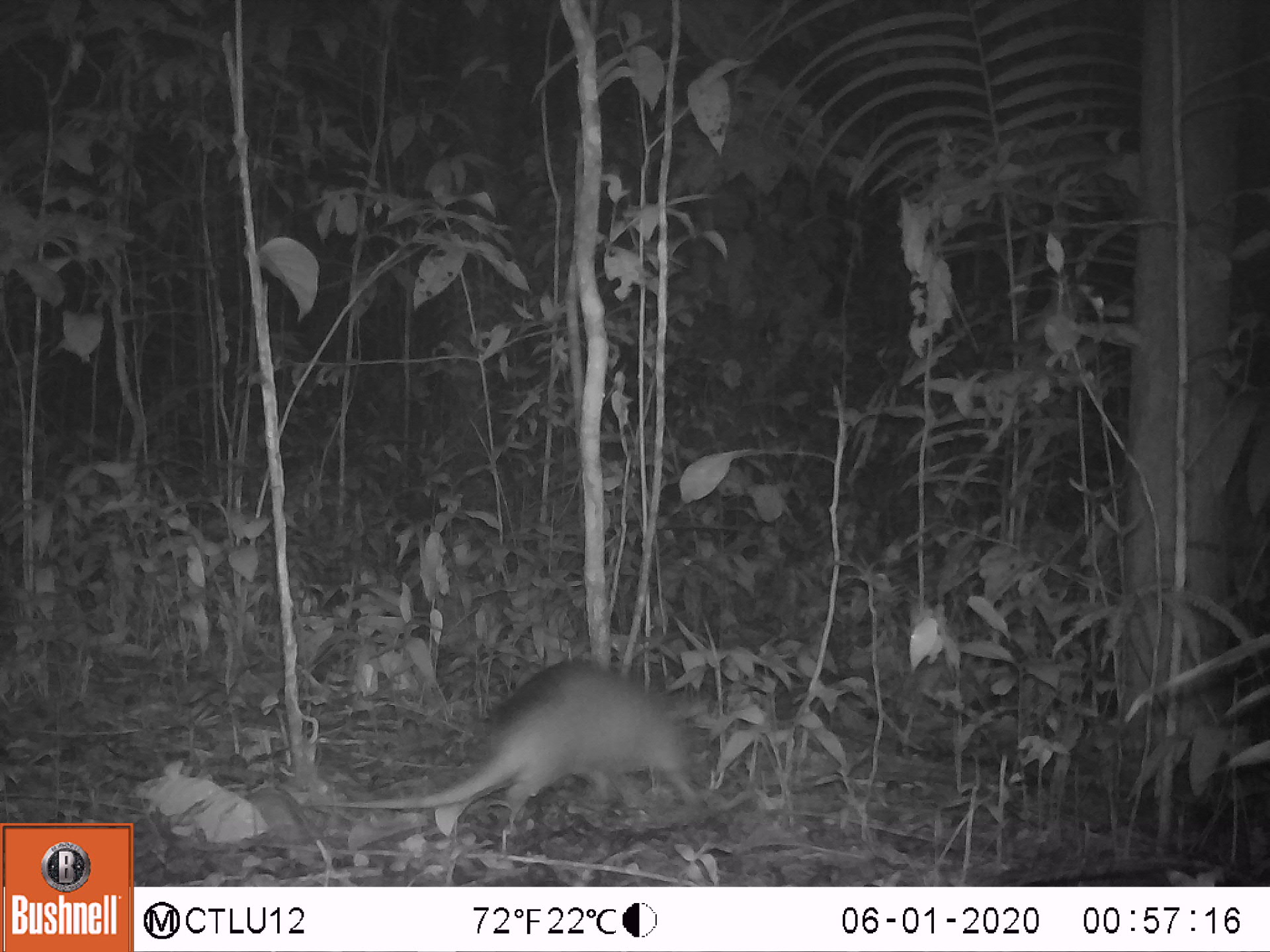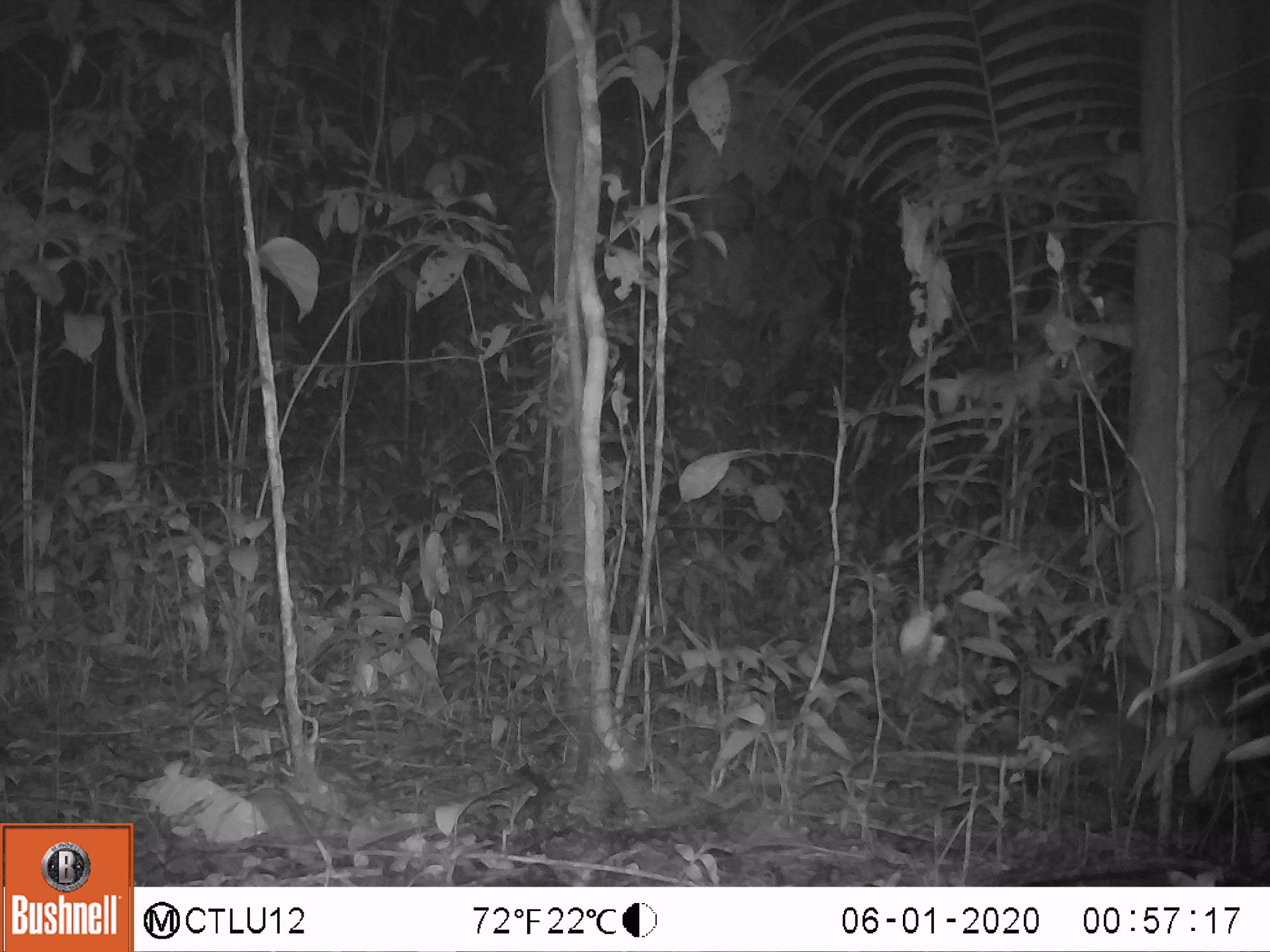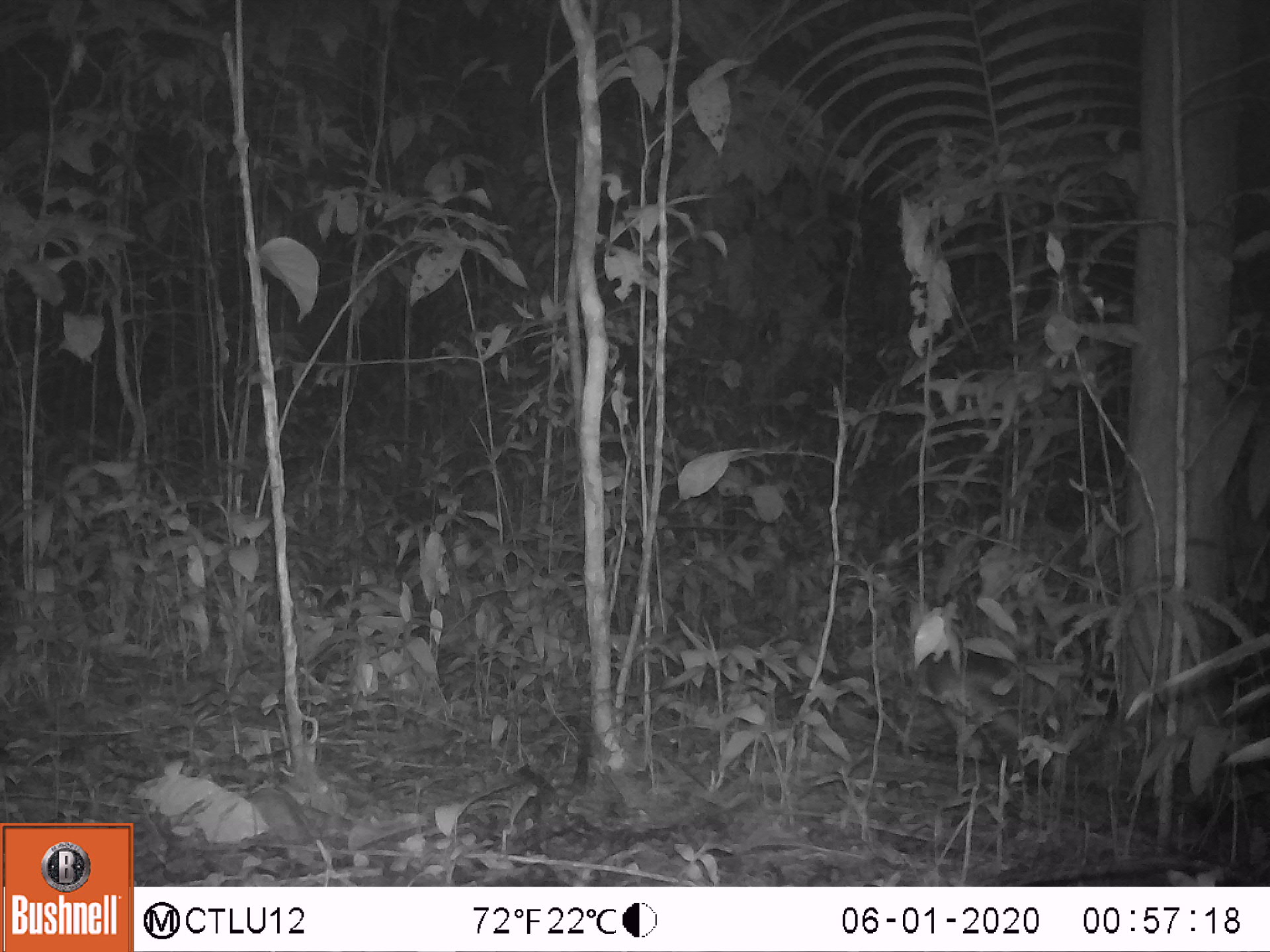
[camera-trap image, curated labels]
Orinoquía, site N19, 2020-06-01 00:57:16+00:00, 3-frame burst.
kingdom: Animalia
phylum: Chordata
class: Mammalia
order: Cingulata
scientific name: Cingulata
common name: armadillo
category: unknown armadillo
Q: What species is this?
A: Unknown armadillo (armadillo) (Cingulata).